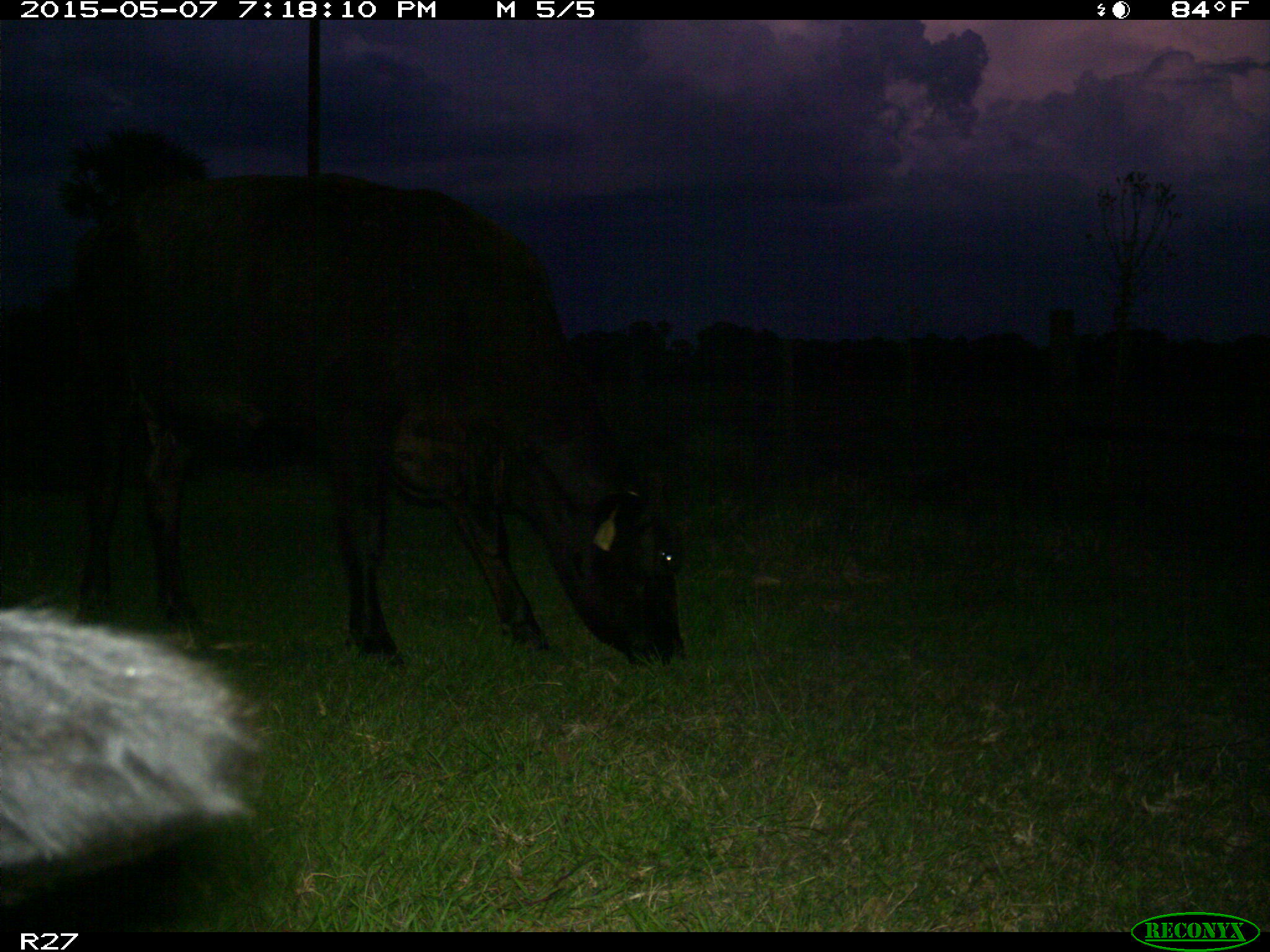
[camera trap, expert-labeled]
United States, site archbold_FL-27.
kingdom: Animalia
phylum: Chordata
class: Mammalia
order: Artiodactyla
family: Bovidae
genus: Bos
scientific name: Bos taurus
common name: domestic cow